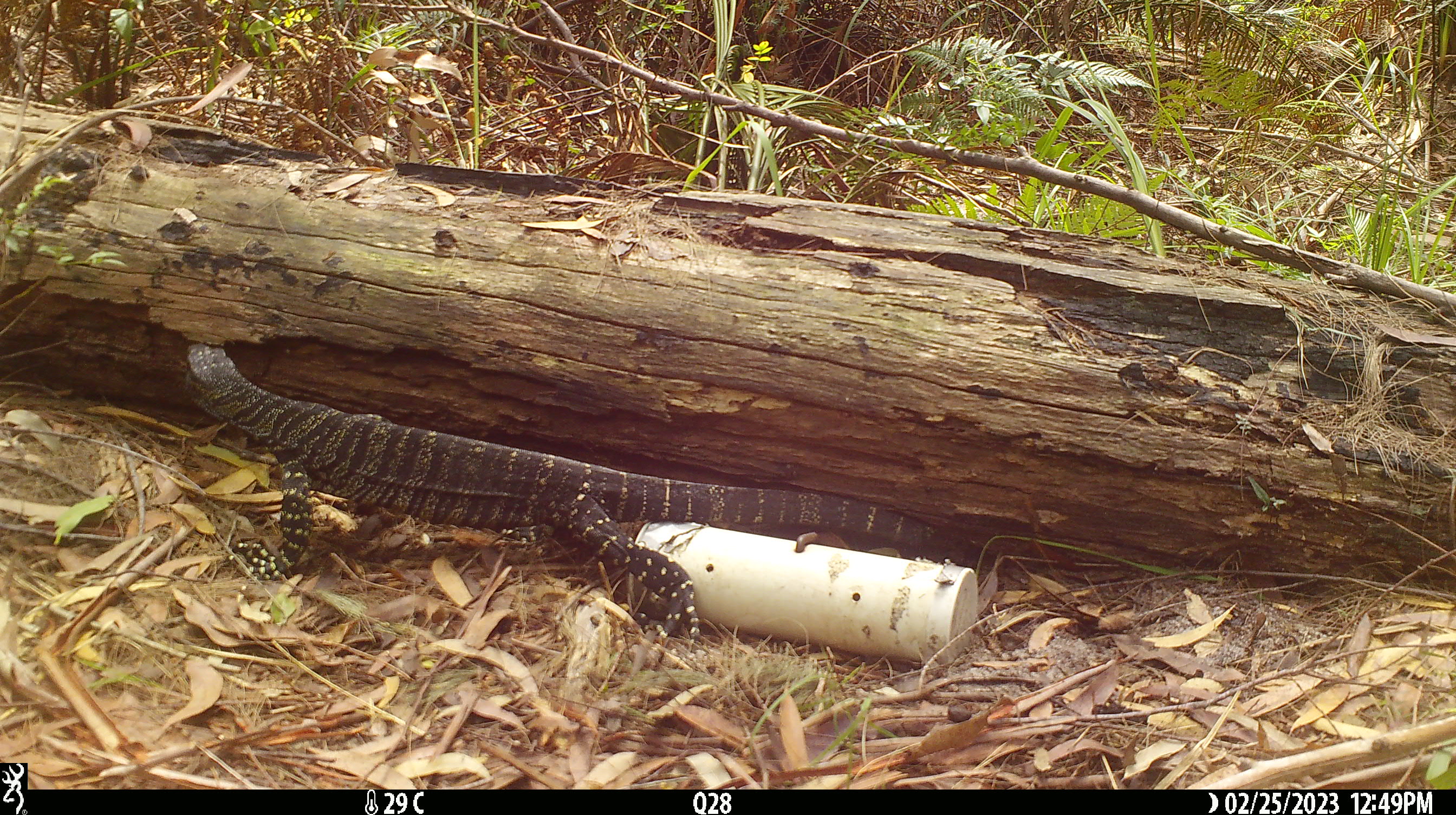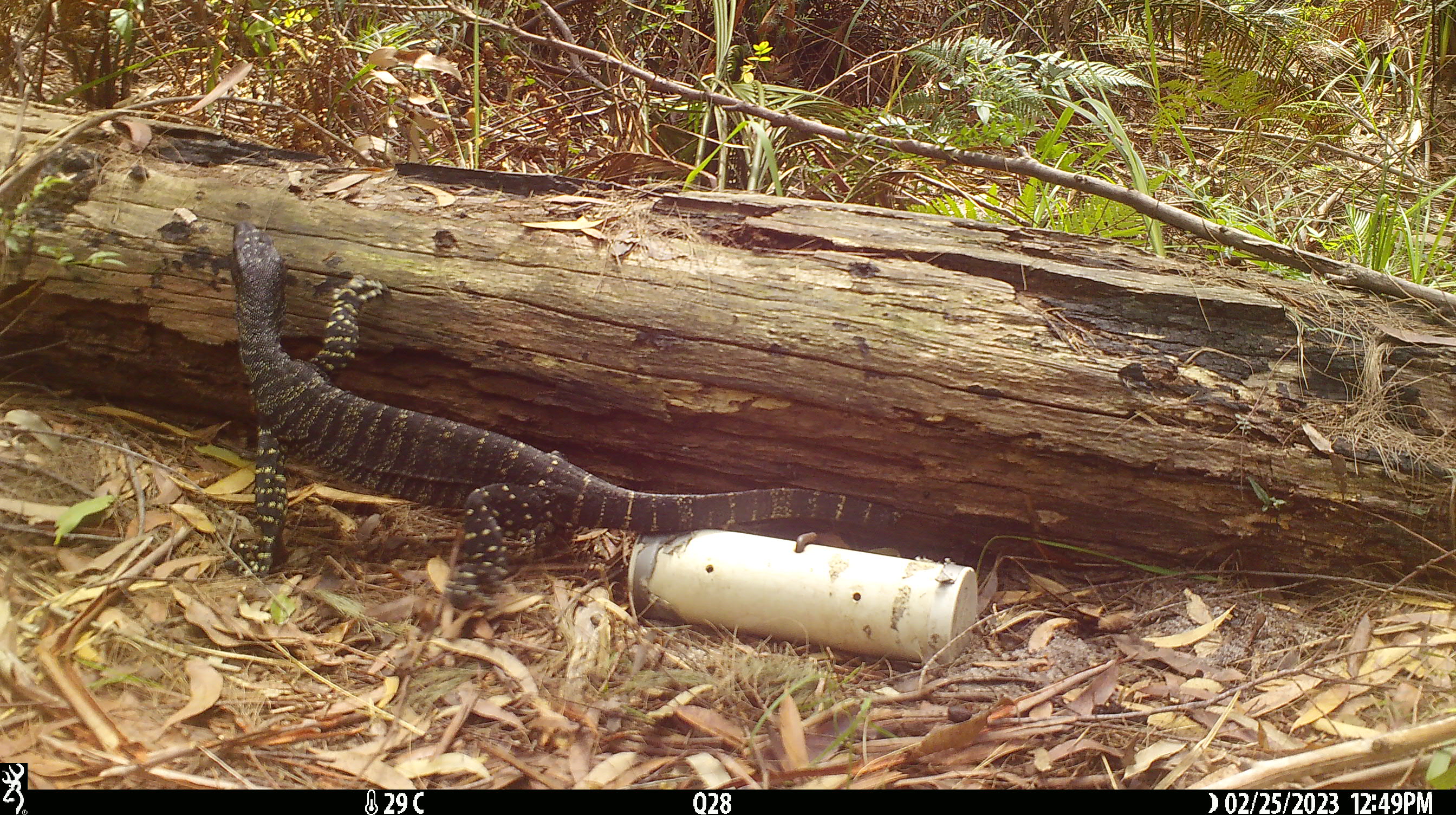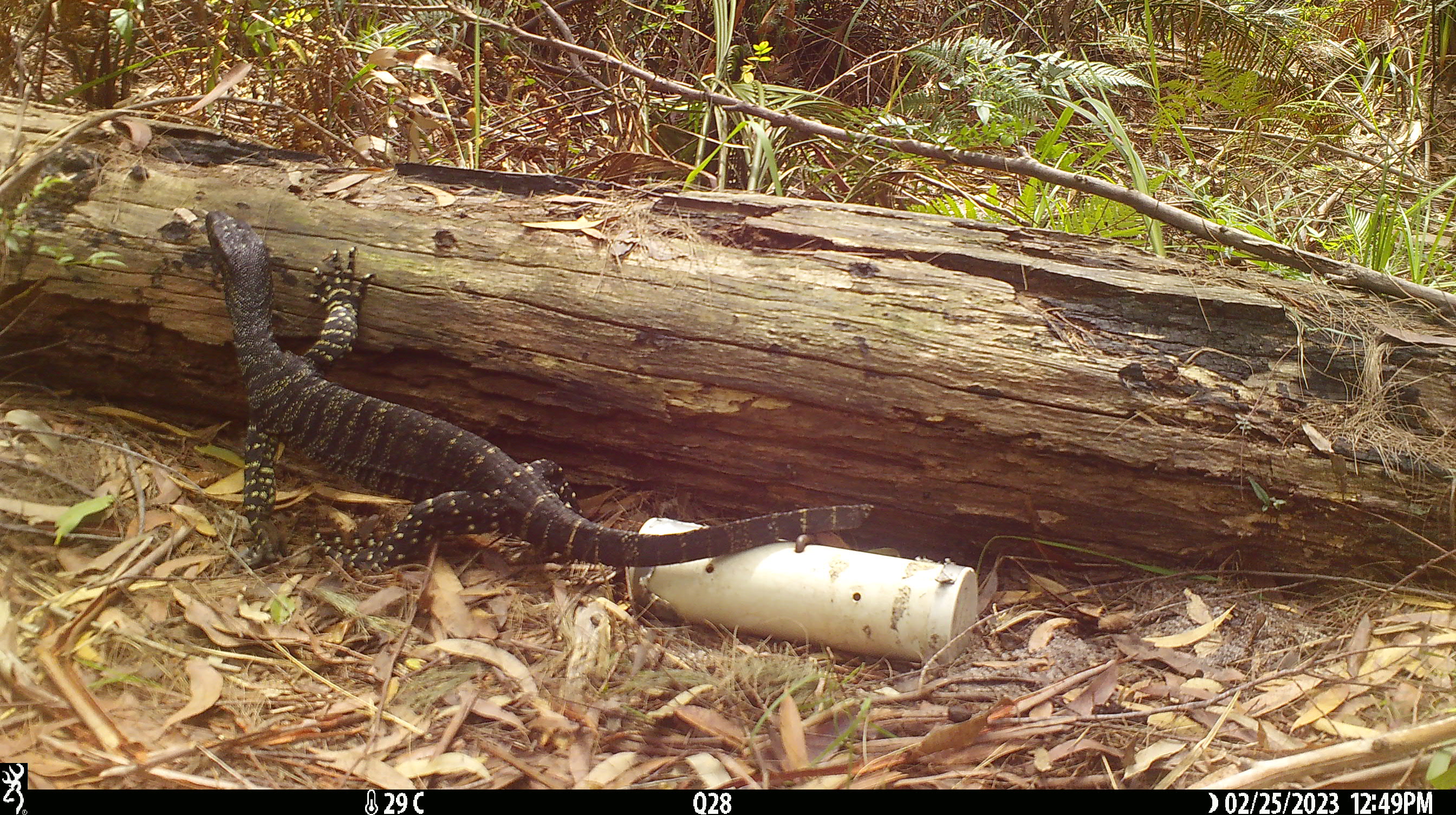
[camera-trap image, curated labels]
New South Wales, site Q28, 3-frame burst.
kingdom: Animalia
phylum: Chordata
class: Reptilia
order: Squamata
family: Varanidae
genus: Varanus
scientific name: Varanus varius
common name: lace monitor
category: goanna